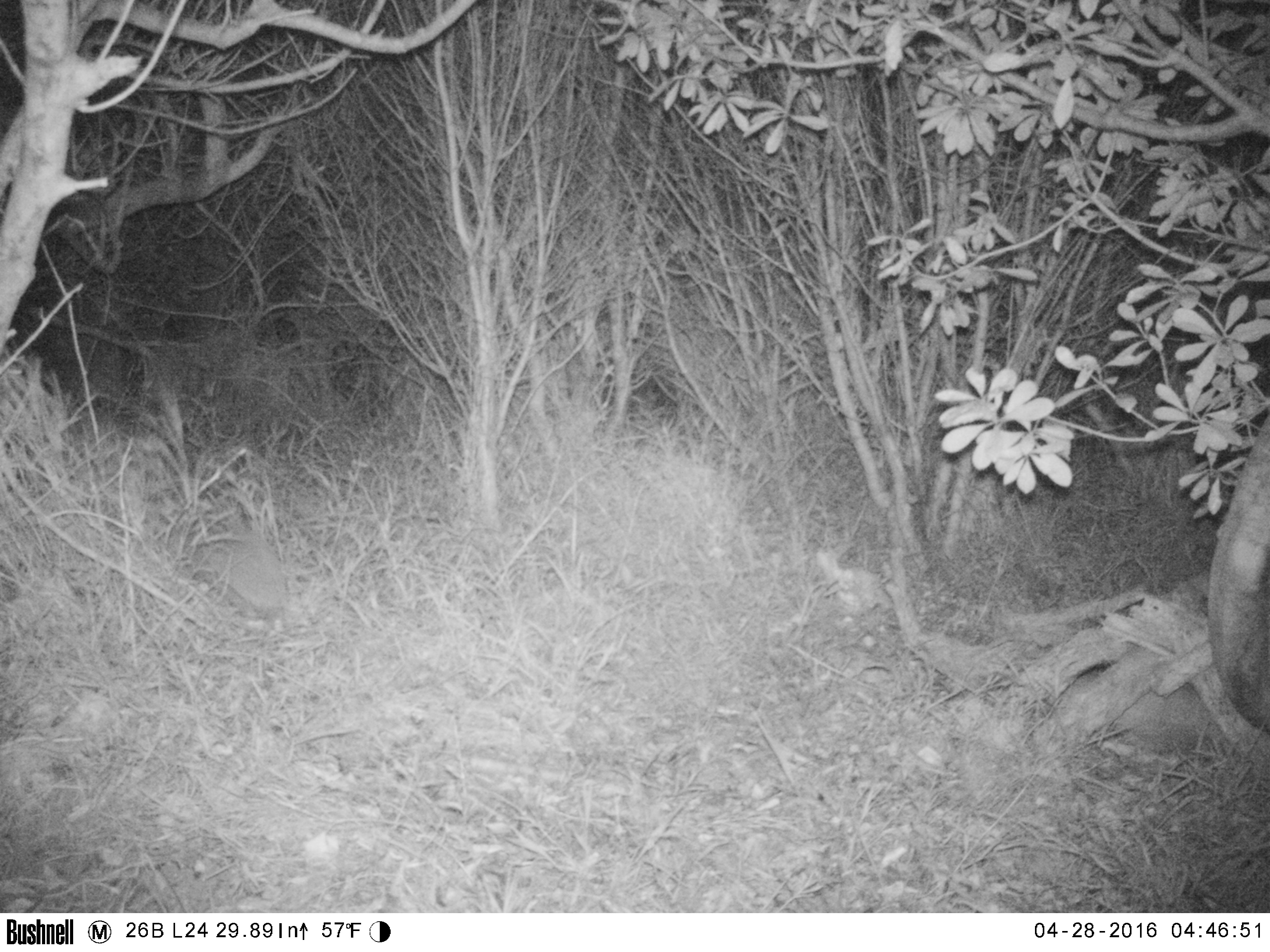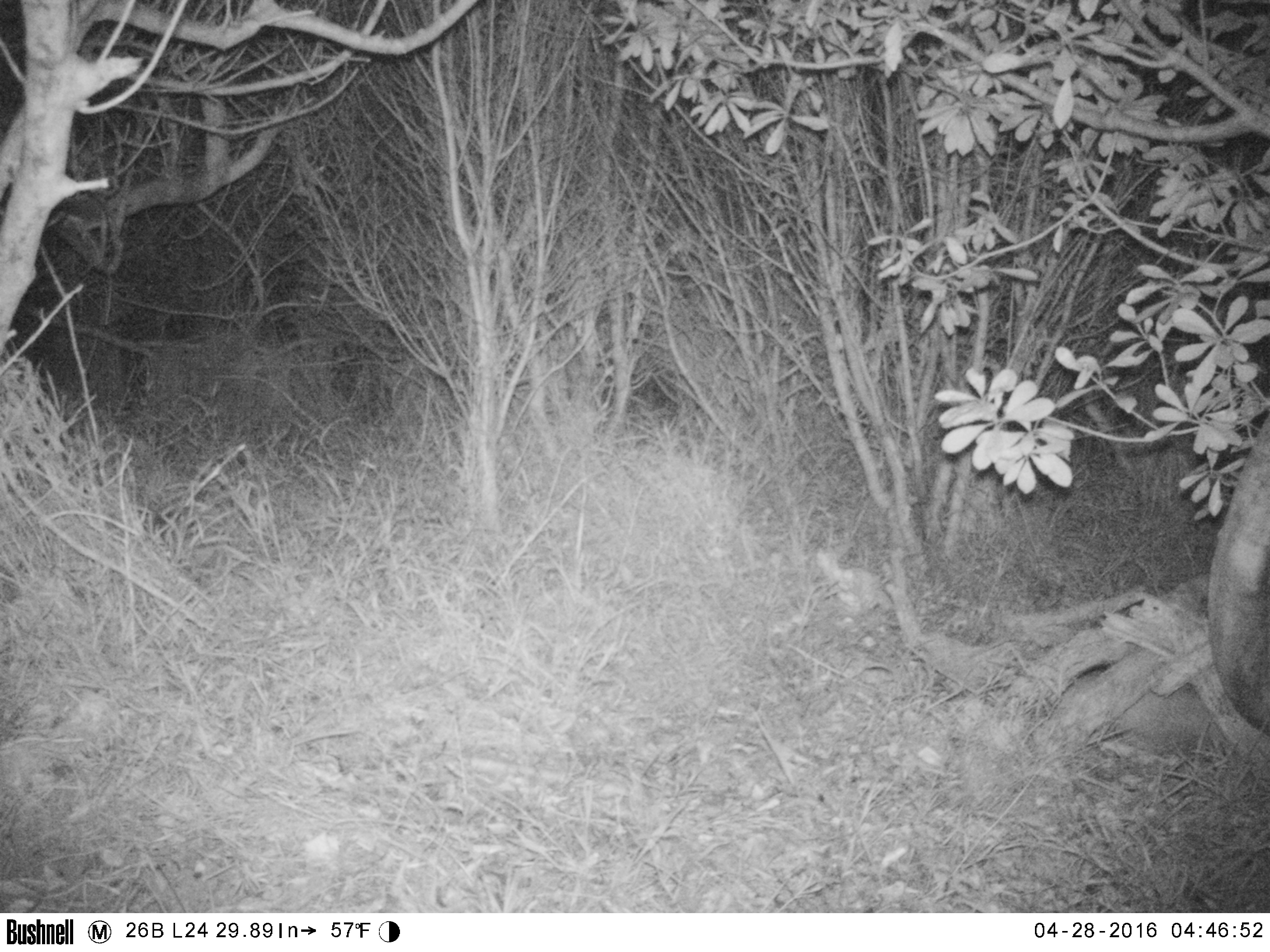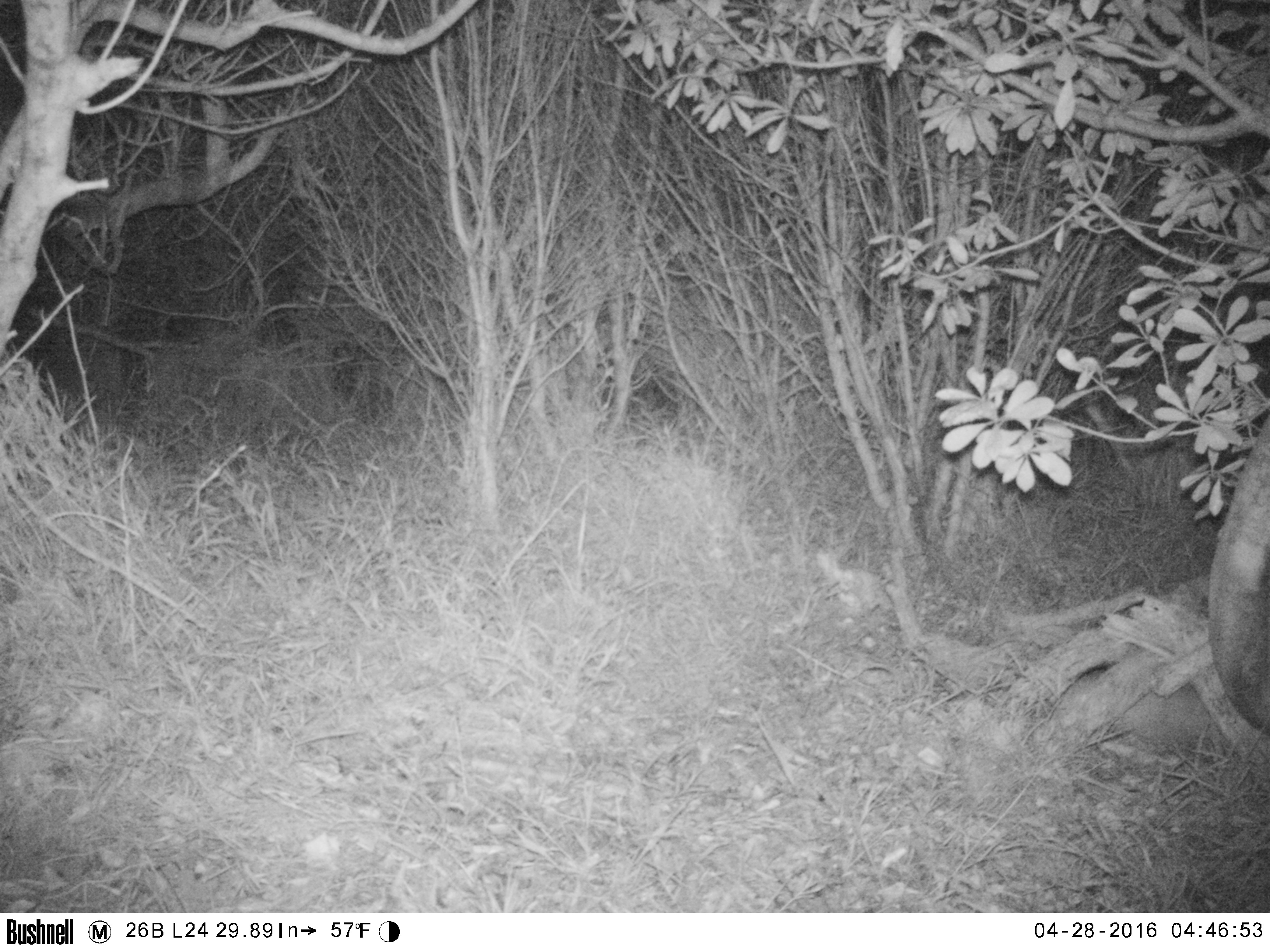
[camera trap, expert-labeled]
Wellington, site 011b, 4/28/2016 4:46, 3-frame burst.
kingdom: Animalia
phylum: Chordata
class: Mammalia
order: Eulipotyphla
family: Erinaceidae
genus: Erinaceus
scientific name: Erinaceus europaeus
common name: hedgehog